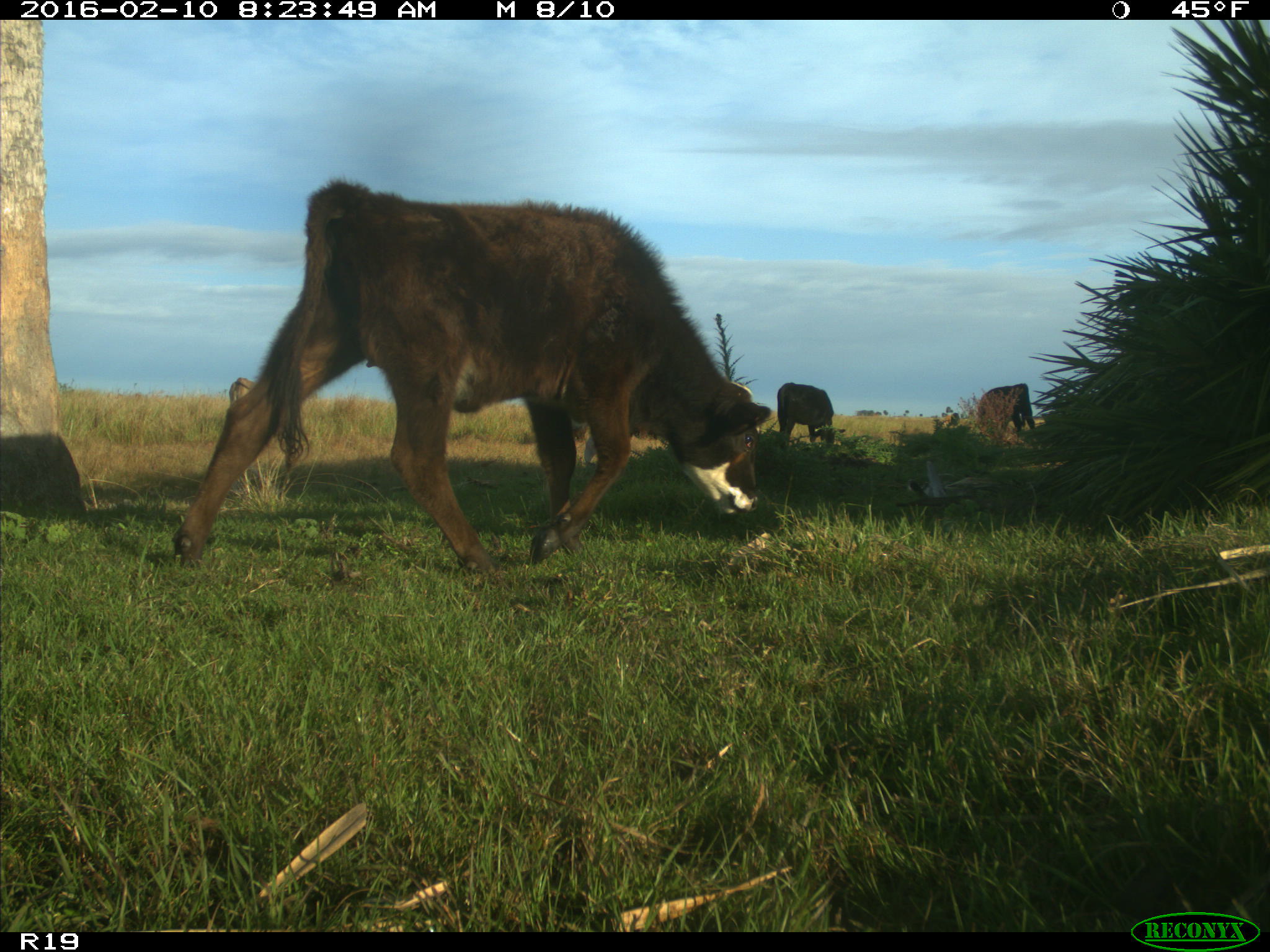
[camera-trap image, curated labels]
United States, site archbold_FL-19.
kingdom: Animalia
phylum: Chordata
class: Mammalia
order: Artiodactyla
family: Bovidae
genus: Bos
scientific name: Bos taurus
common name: domestic cow